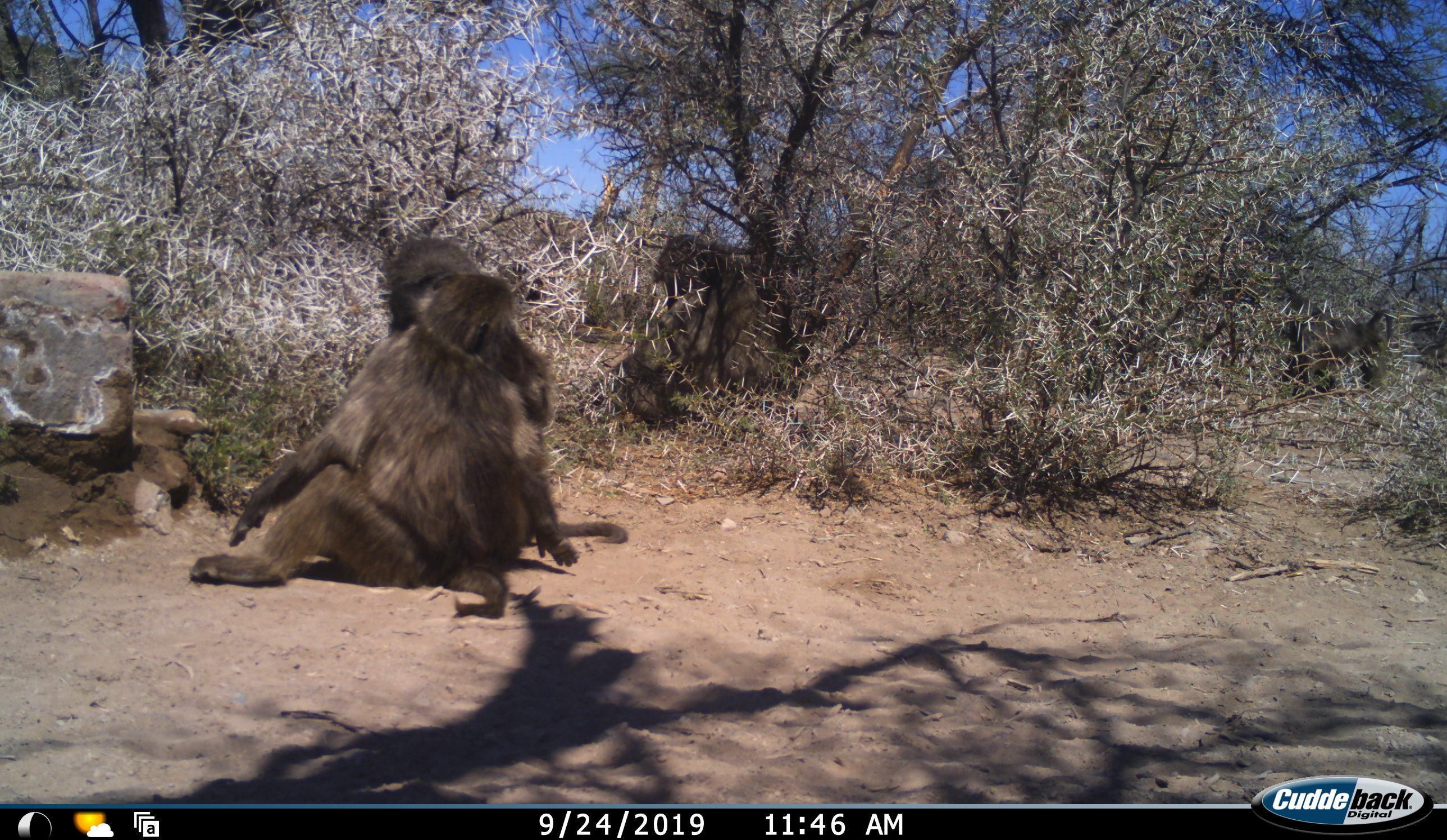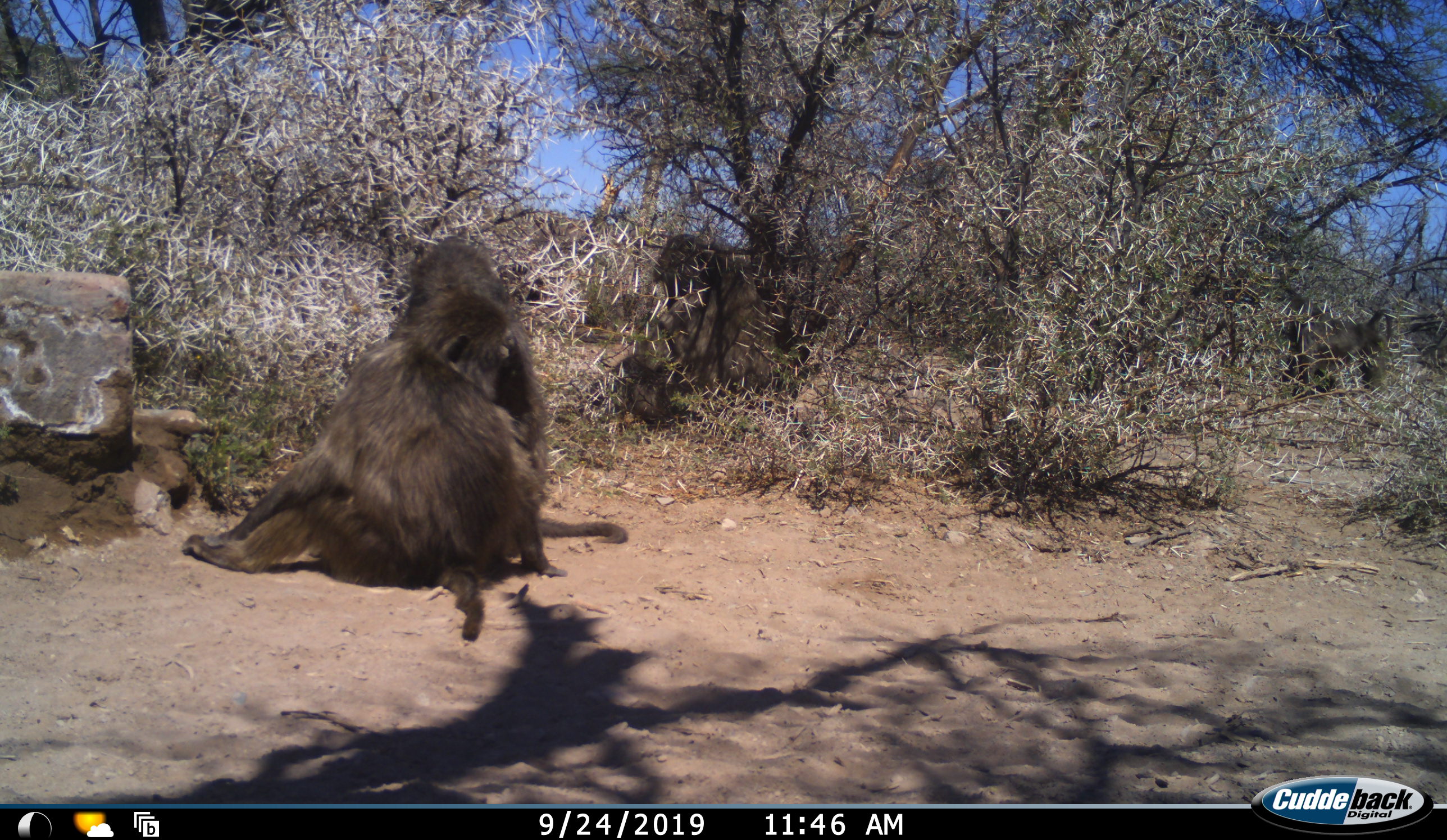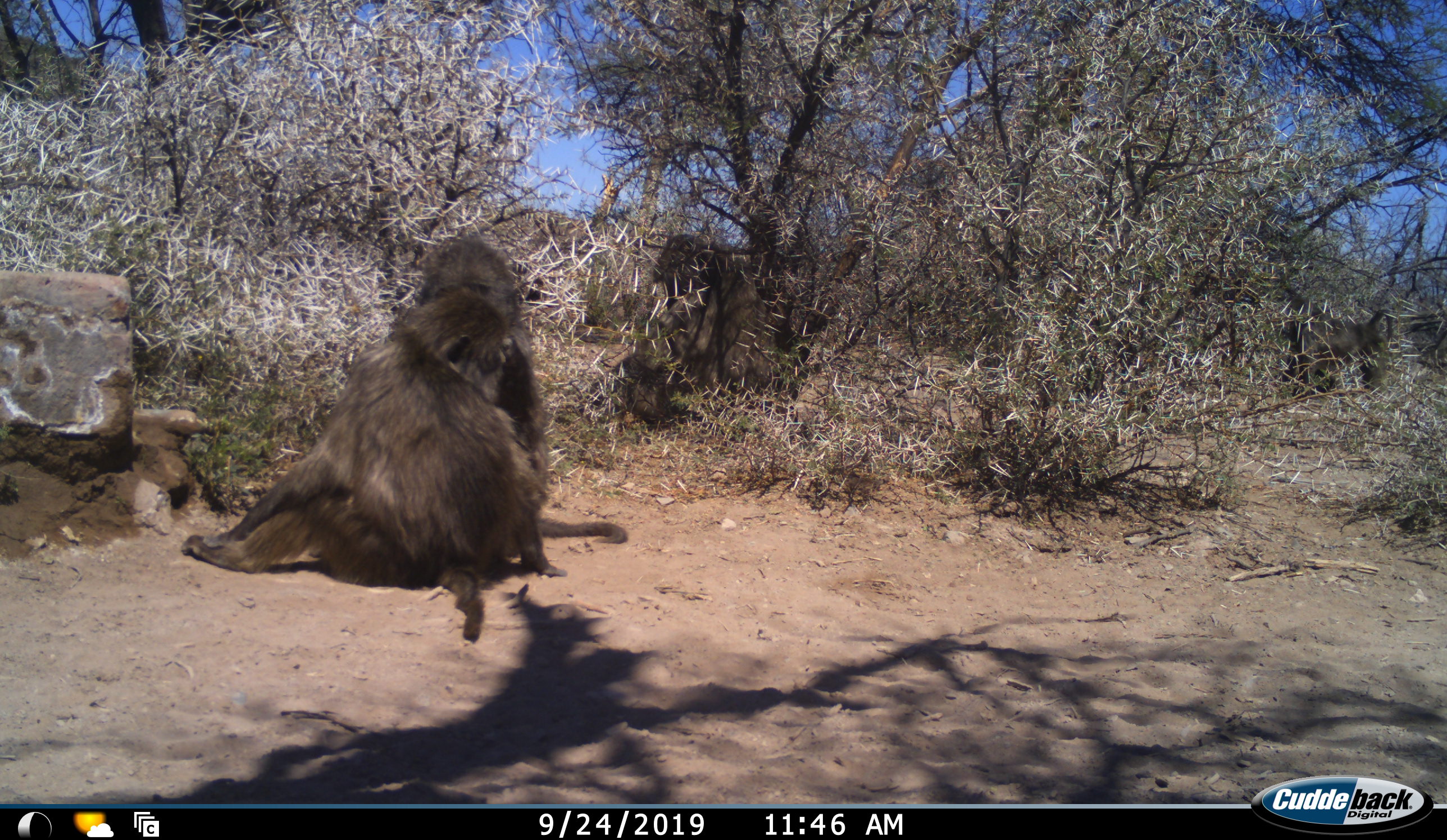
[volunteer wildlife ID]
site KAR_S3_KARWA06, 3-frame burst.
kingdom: Animalia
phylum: Chordata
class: Mammalia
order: Primates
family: Cercopithecidae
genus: Papio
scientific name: Papio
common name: baboon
Baboon (Papio), count 2. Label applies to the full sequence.